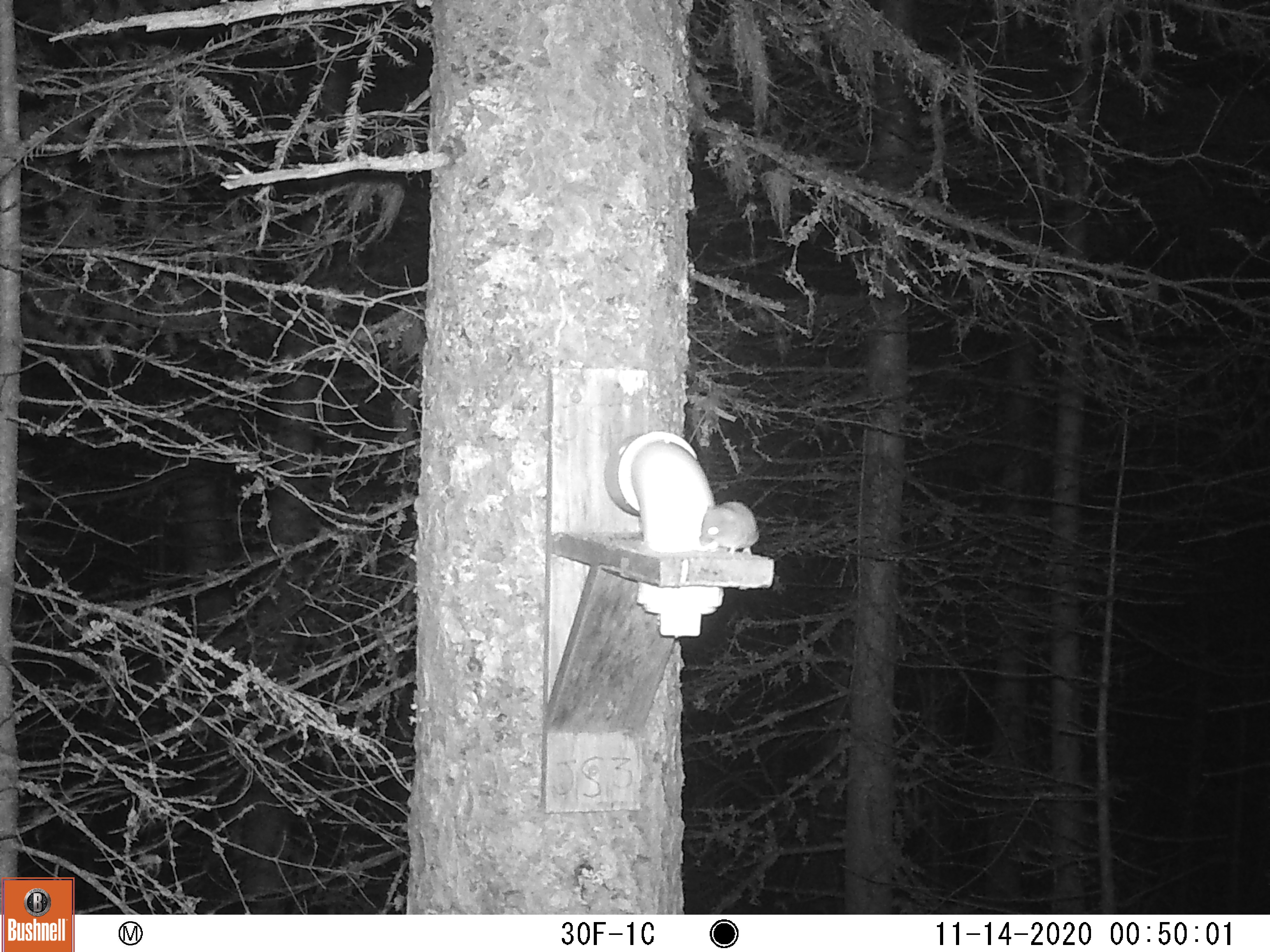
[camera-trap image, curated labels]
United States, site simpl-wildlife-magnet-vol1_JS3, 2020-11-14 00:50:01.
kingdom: Animalia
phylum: Chordata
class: Mammalia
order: Rodentia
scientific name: Rodentia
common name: mouse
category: mouse sp.